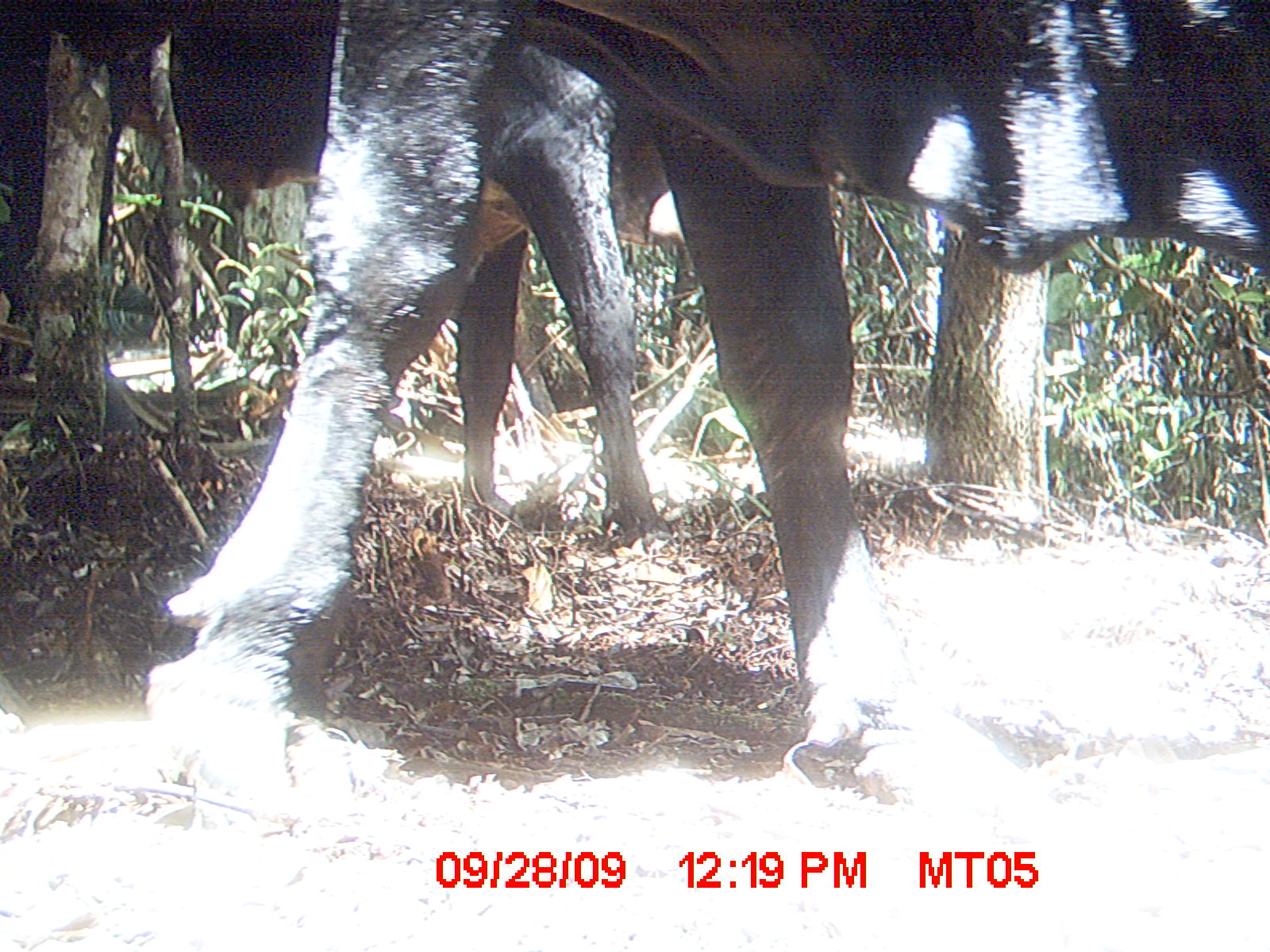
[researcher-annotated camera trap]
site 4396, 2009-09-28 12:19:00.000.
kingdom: Animalia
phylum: Chordata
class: Mammalia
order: Artiodactyla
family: Bovidae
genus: Bos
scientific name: Bos taurus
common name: domestic cattle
Bos taurus (domestic cattle), count 3.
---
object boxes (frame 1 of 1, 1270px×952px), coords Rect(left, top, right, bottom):
bos taurus: Rect(138, 0, 1270, 846); Rect(0, 0, 669, 536)